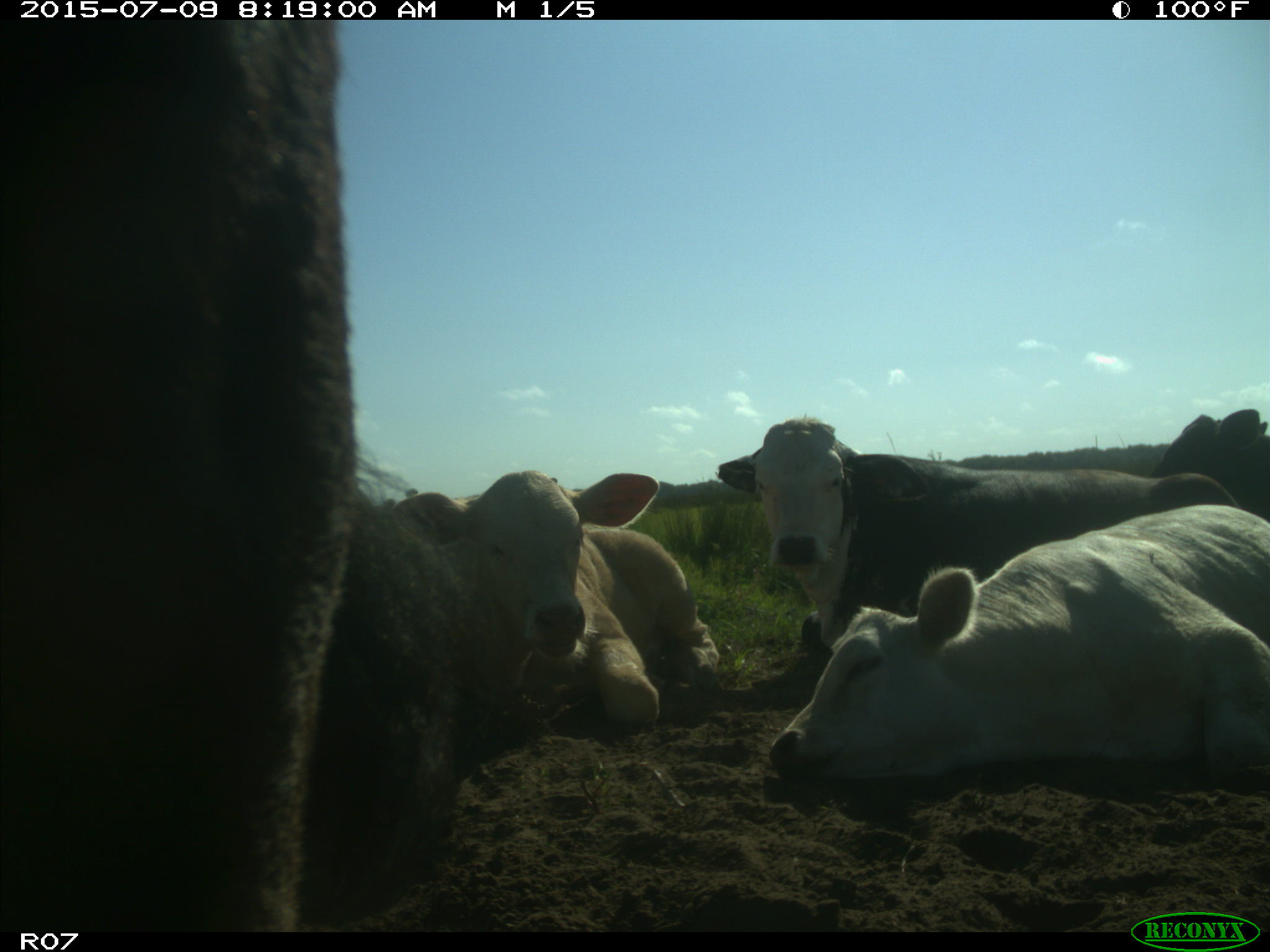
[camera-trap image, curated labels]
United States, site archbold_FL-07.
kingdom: Animalia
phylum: Chordata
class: Mammalia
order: Artiodactyla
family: Bovidae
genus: Bos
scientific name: Bos taurus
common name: domestic cow